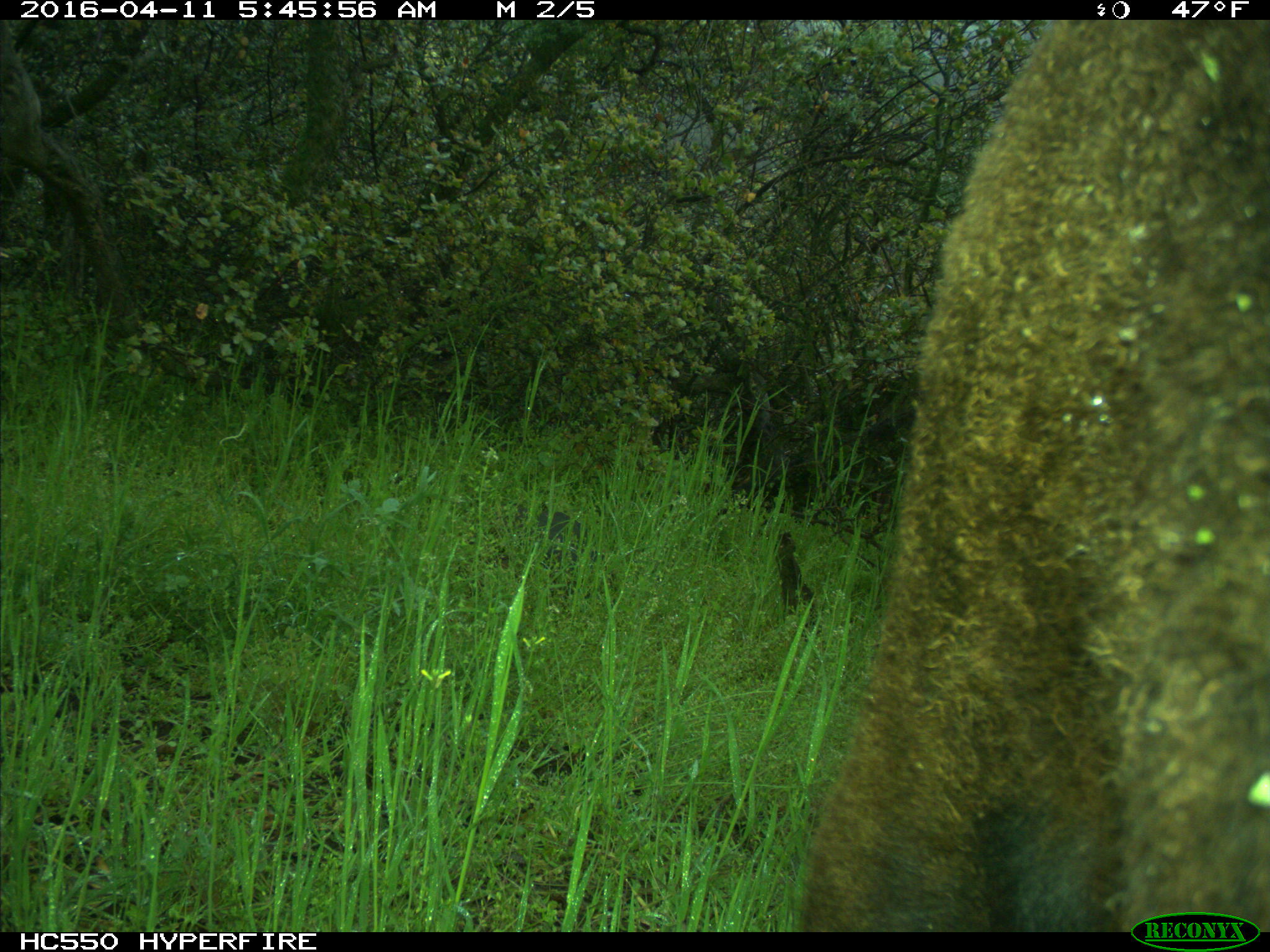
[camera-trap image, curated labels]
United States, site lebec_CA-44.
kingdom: Animalia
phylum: Chordata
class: Mammalia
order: Artiodactyla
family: Bovidae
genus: Bos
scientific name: Bos taurus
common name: domestic cow